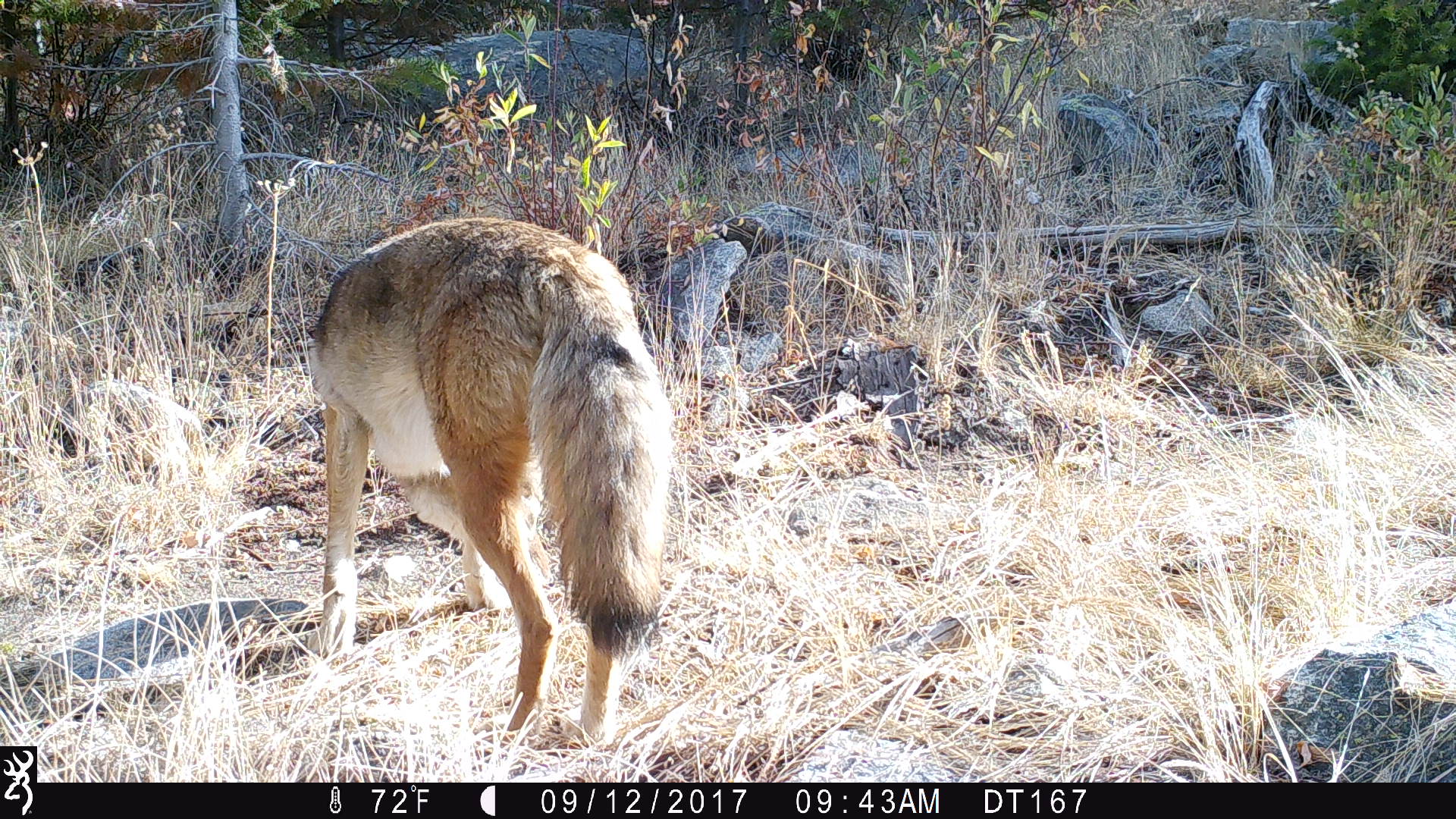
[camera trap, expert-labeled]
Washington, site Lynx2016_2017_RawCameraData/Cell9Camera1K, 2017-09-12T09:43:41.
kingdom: Animalia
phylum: Chordata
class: Mammalia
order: Carnivora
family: Canidae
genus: Canis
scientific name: Canis latrans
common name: coyote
Canis latrans (coyote). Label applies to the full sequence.